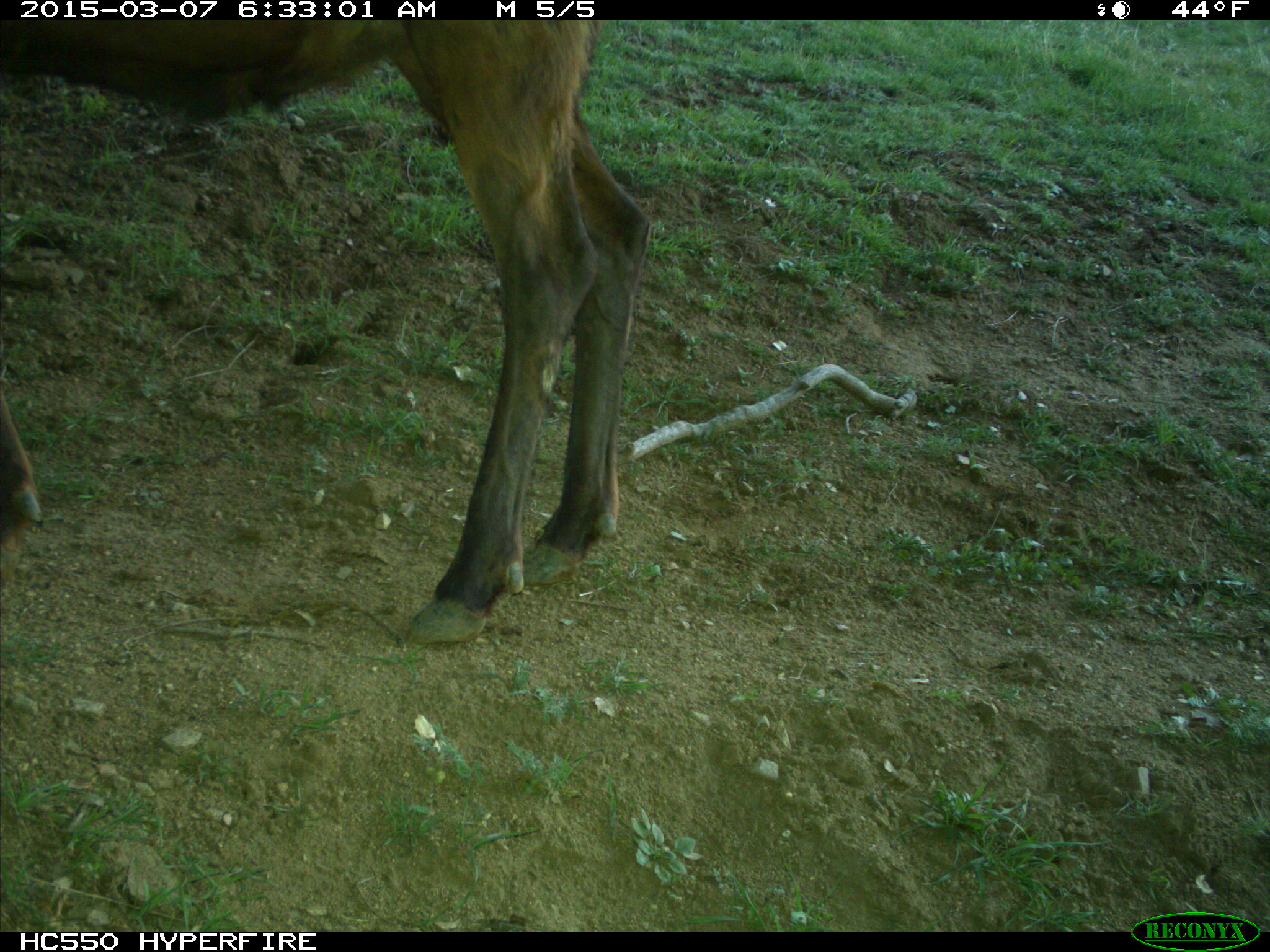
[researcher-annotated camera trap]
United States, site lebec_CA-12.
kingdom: Animalia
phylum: Chordata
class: Mammalia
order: Artiodactyla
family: Cervidae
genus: Cervus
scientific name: Cervus canadensis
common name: elk